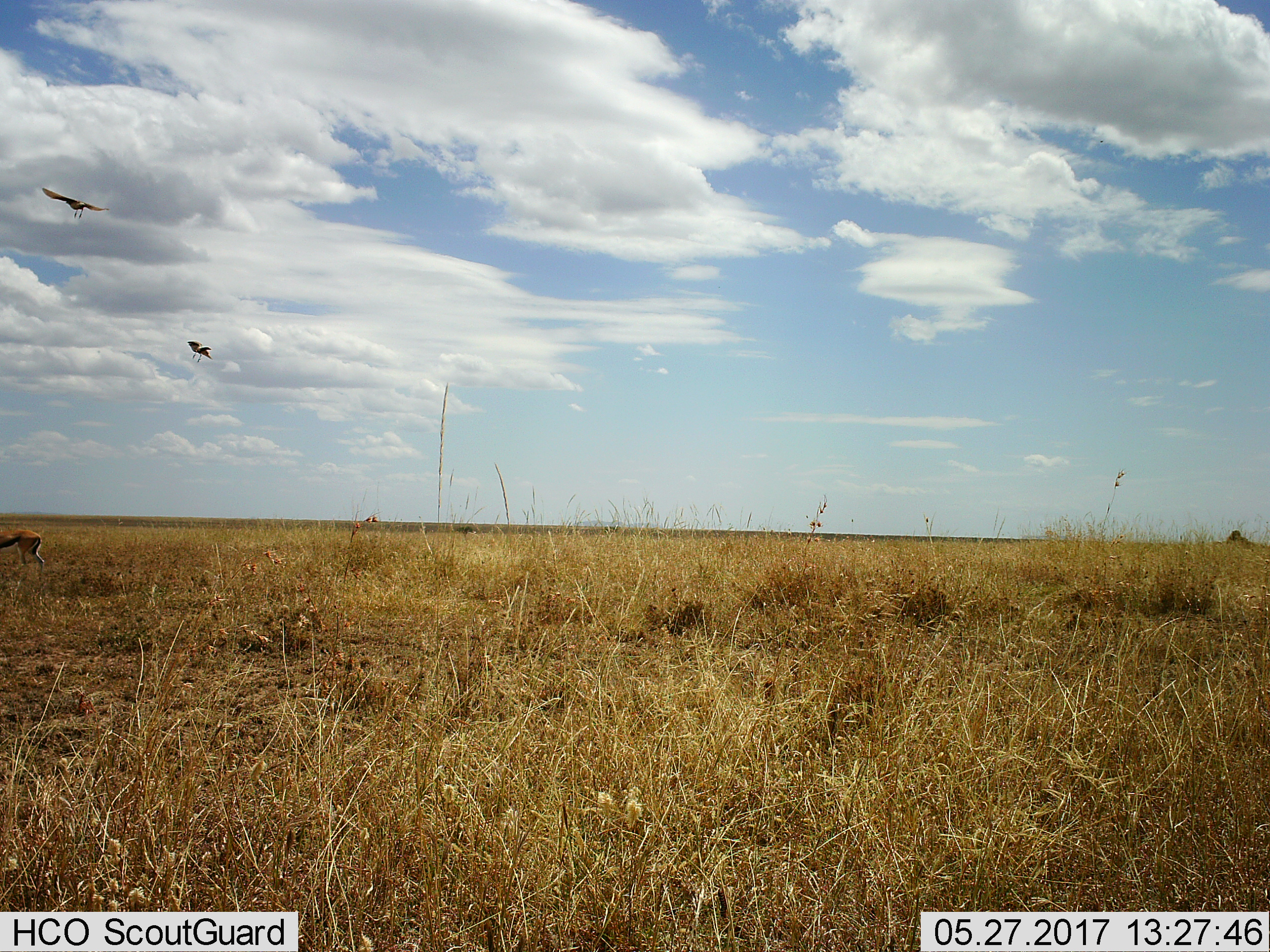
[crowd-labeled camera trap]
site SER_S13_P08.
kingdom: Animalia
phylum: Chordata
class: Mammalia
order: Artiodactyla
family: Bovidae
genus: Eudorcas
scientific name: Eudorcas thomsonii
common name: thomson's gazelle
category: gazellethomsons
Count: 1.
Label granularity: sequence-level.